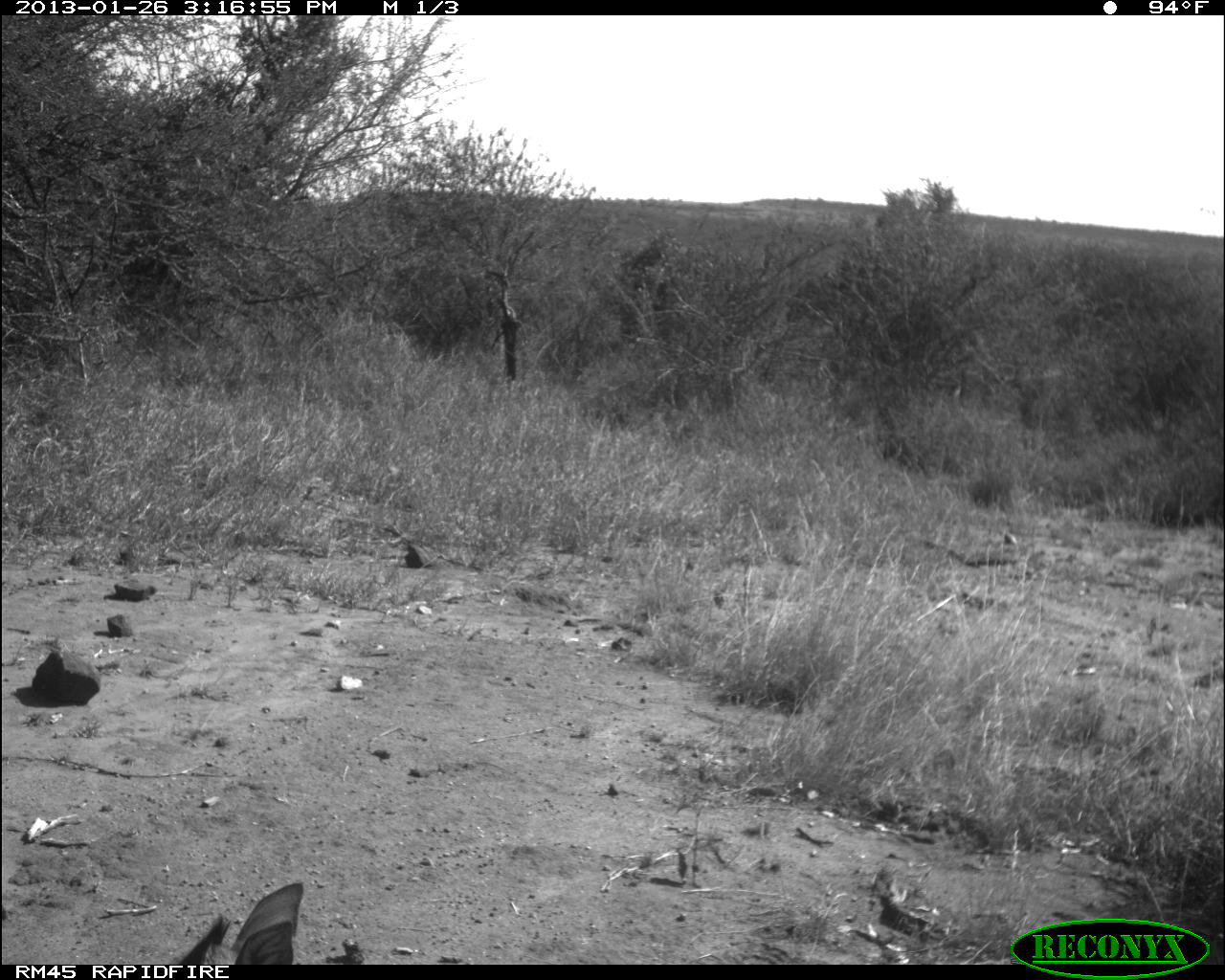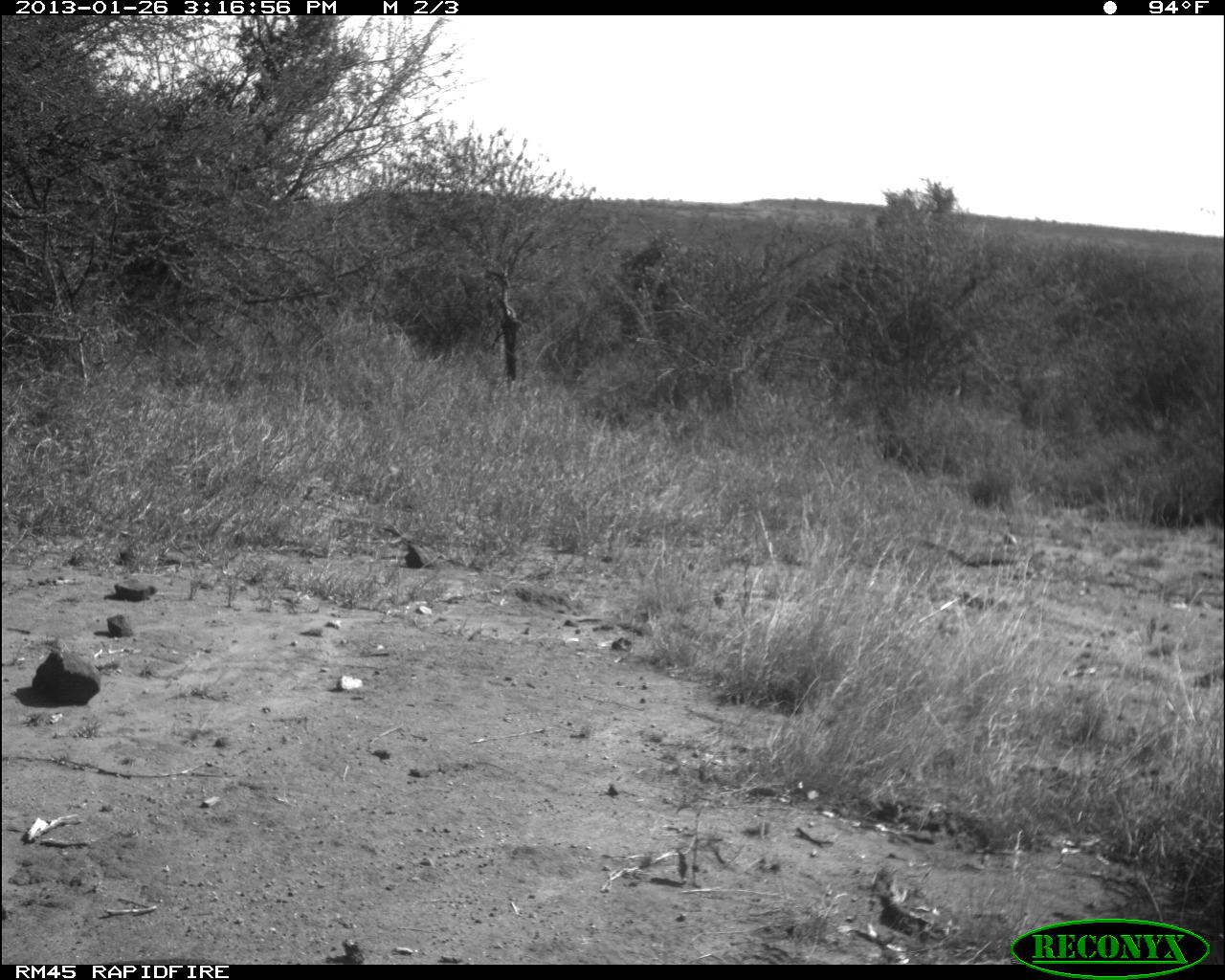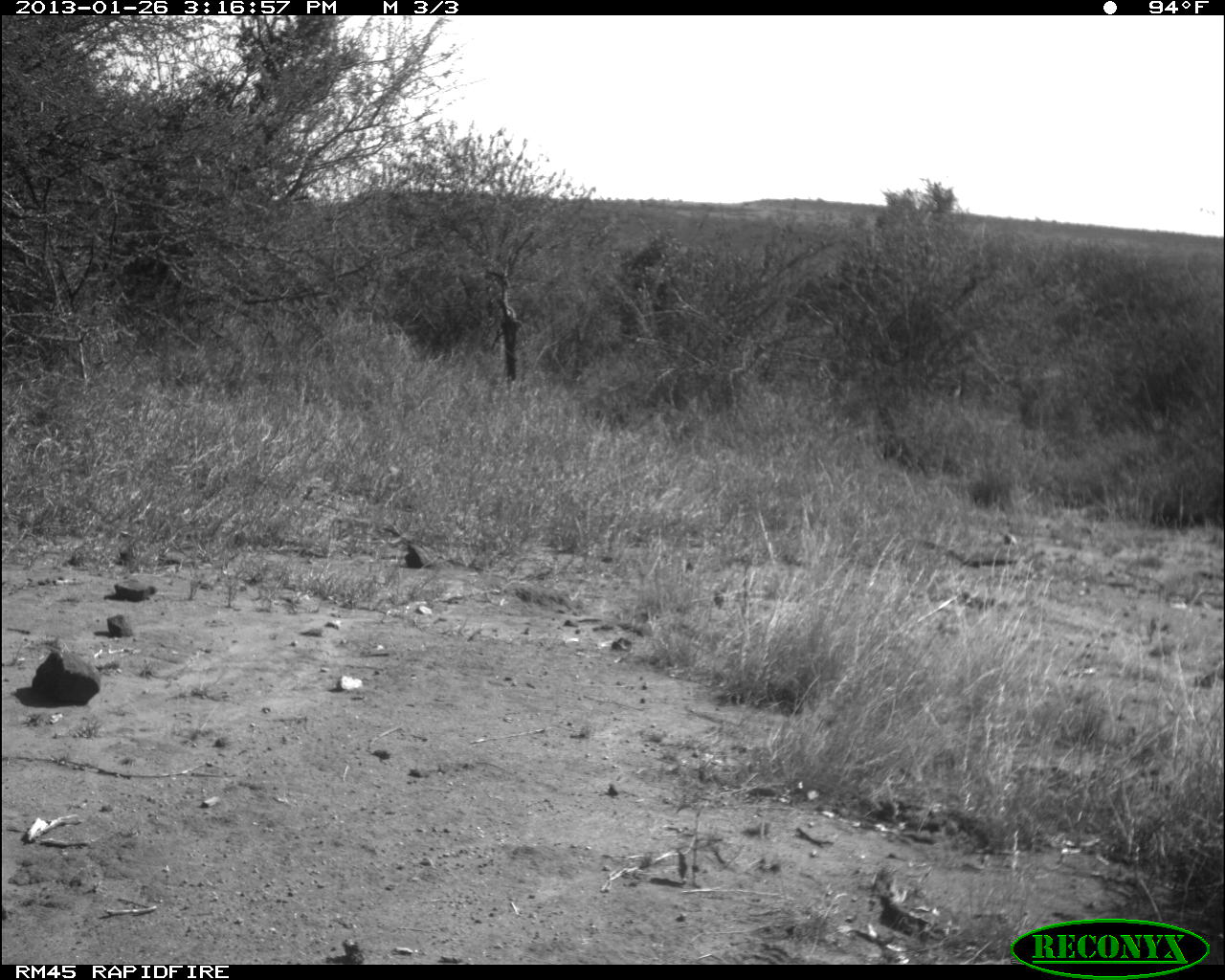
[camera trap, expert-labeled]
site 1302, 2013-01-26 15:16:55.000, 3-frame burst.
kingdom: Animalia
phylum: Chordata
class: Mammalia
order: Artiodactyla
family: Bovidae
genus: Madoqua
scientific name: Madoqua guentheri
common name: günther's dik-dik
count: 1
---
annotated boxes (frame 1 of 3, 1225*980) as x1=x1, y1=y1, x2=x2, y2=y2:
madoqua guentheri: x1=166, y1=880, x2=302, y2=964